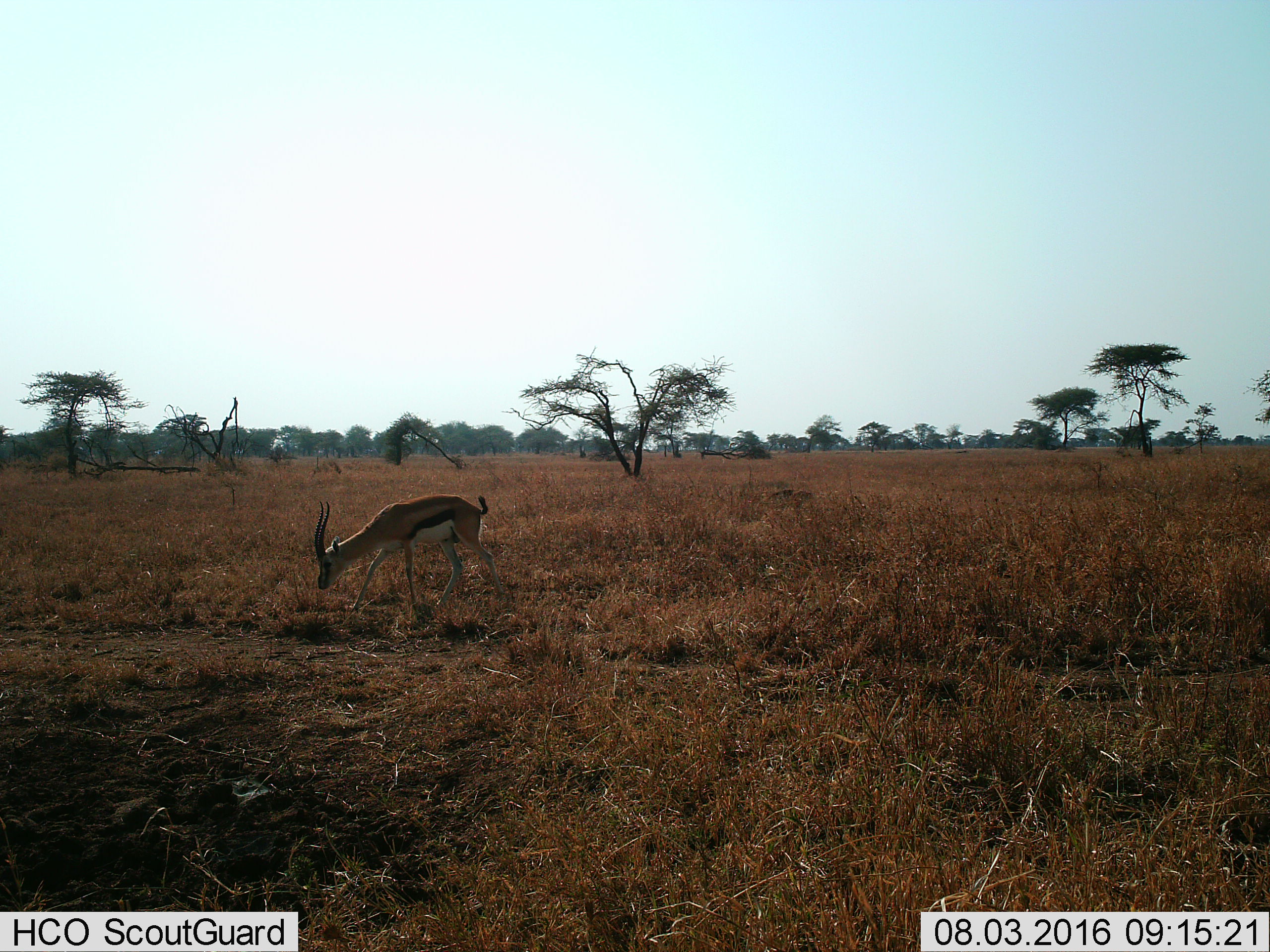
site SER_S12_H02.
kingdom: Animalia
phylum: Chordata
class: Mammalia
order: Artiodactyla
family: Bovidae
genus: Eudorcas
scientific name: Eudorcas thomsonii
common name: thomson's gazelle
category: gazellethomsons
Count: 1.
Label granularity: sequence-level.